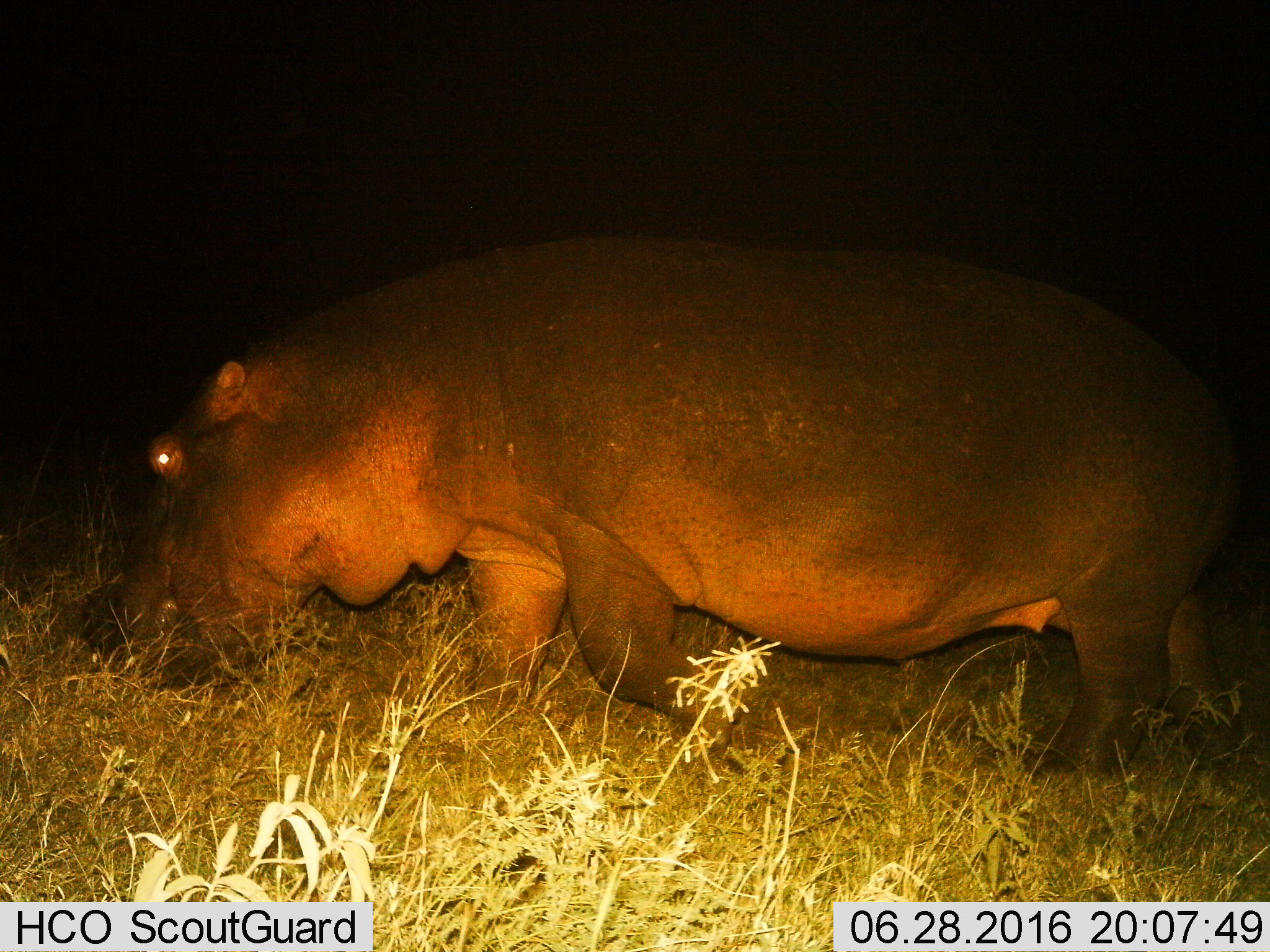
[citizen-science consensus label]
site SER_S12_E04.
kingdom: Animalia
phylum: Chordata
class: Mammalia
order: Artiodactyla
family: Hippopotamidae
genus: Hippopotamus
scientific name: Hippopotamus amphibius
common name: hippopotamus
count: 1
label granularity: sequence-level